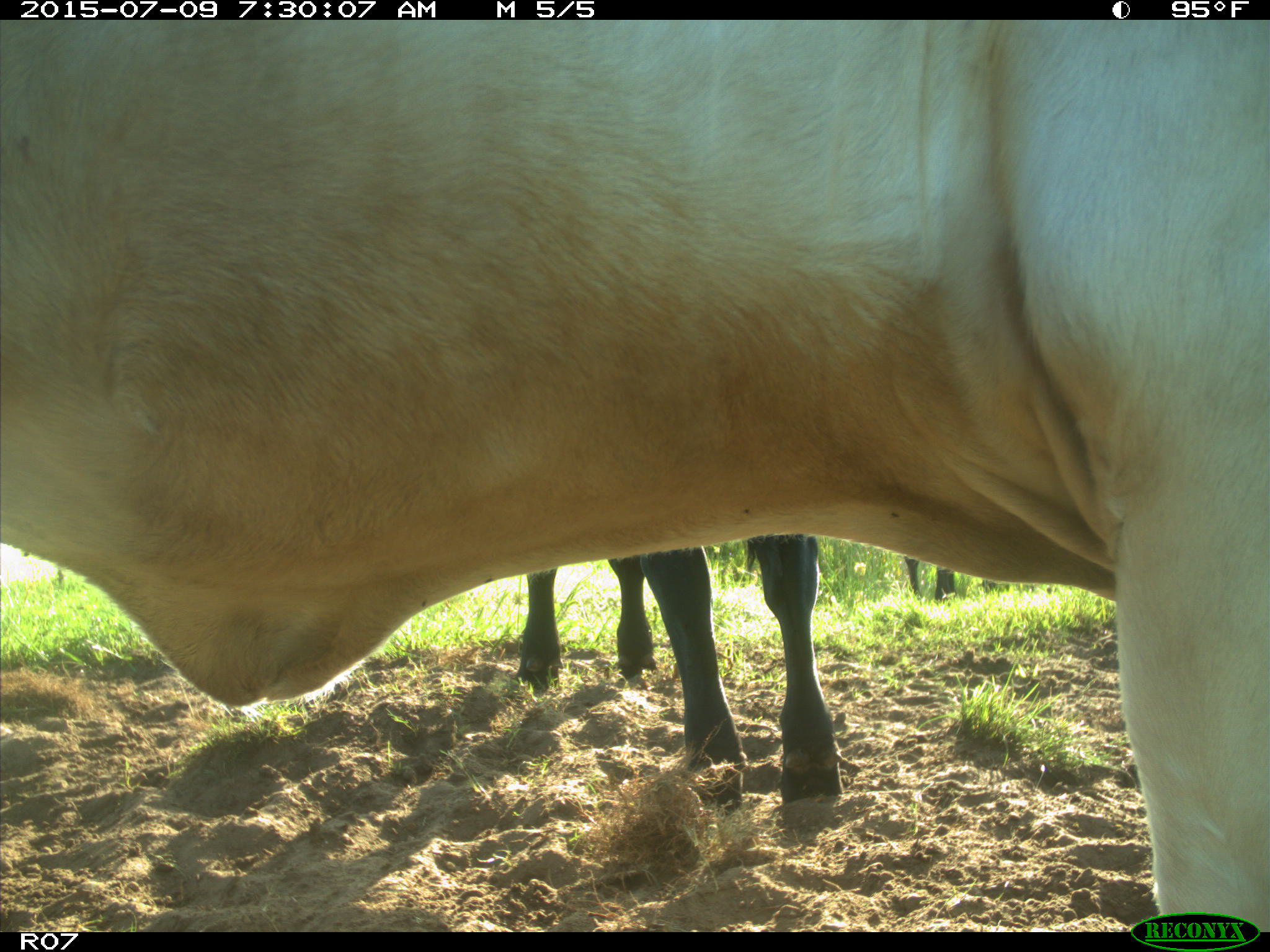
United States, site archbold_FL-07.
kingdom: Animalia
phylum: Chordata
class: Mammalia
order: Artiodactyla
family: Bovidae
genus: Bos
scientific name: Bos taurus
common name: domestic cow